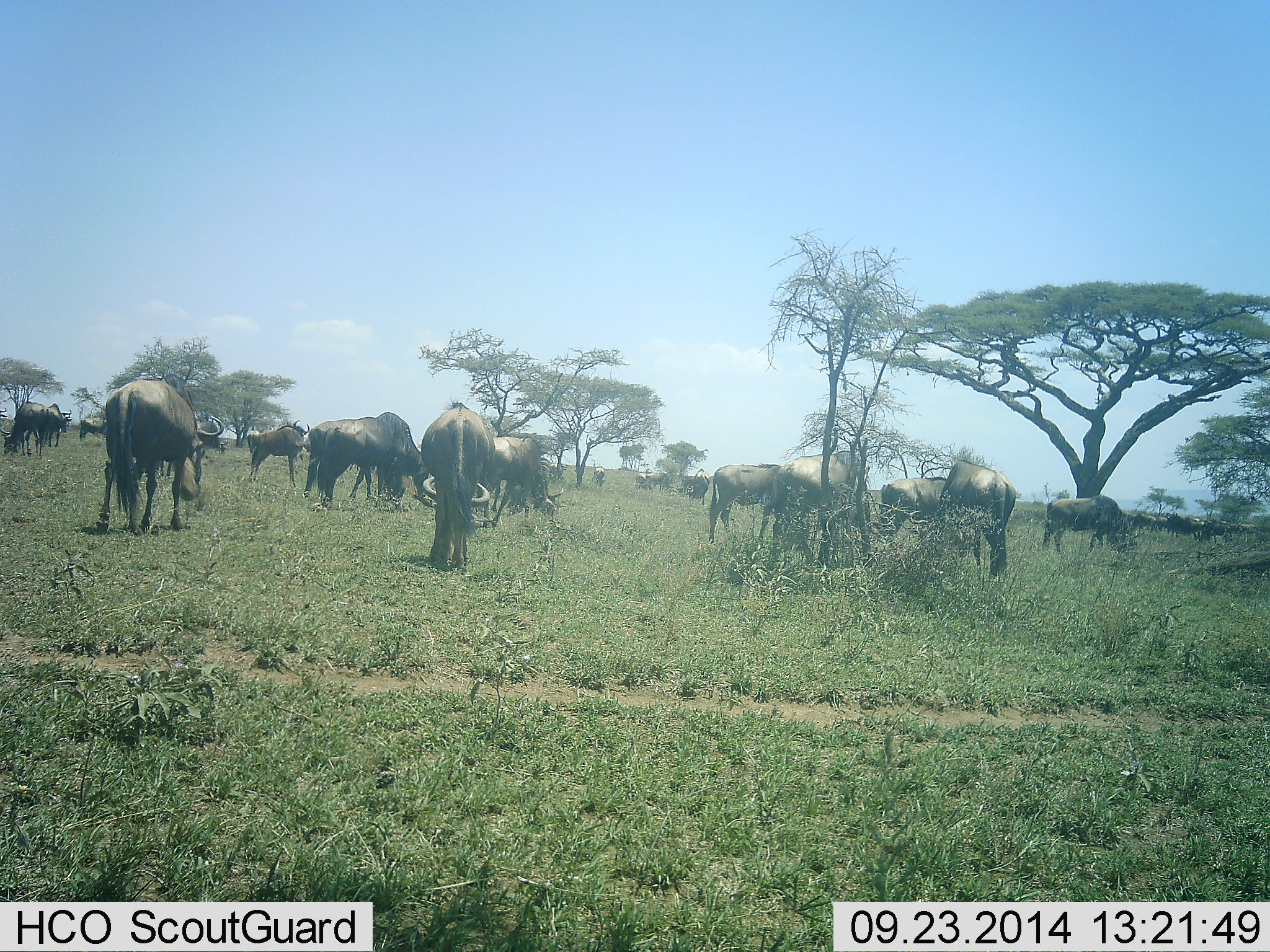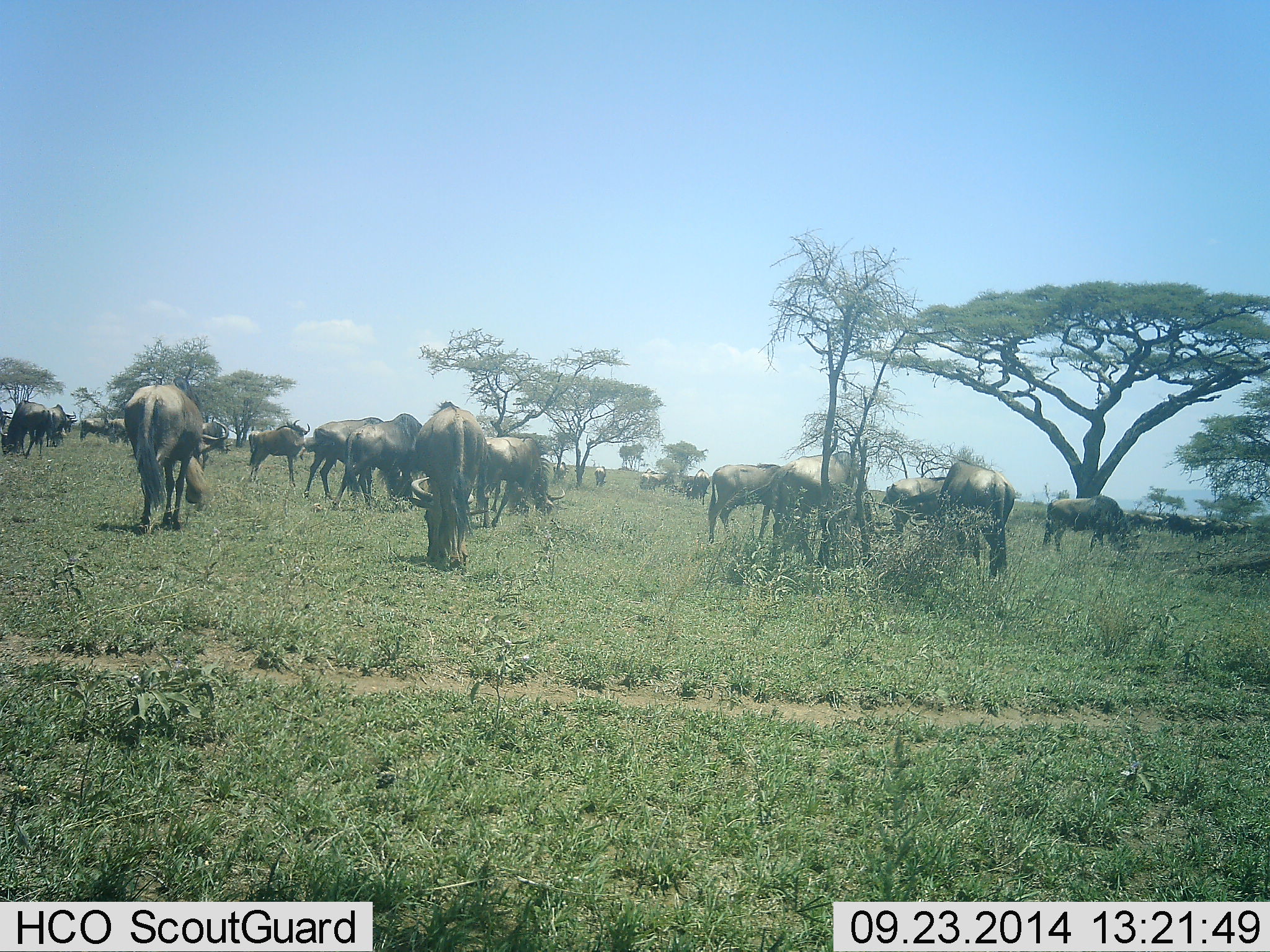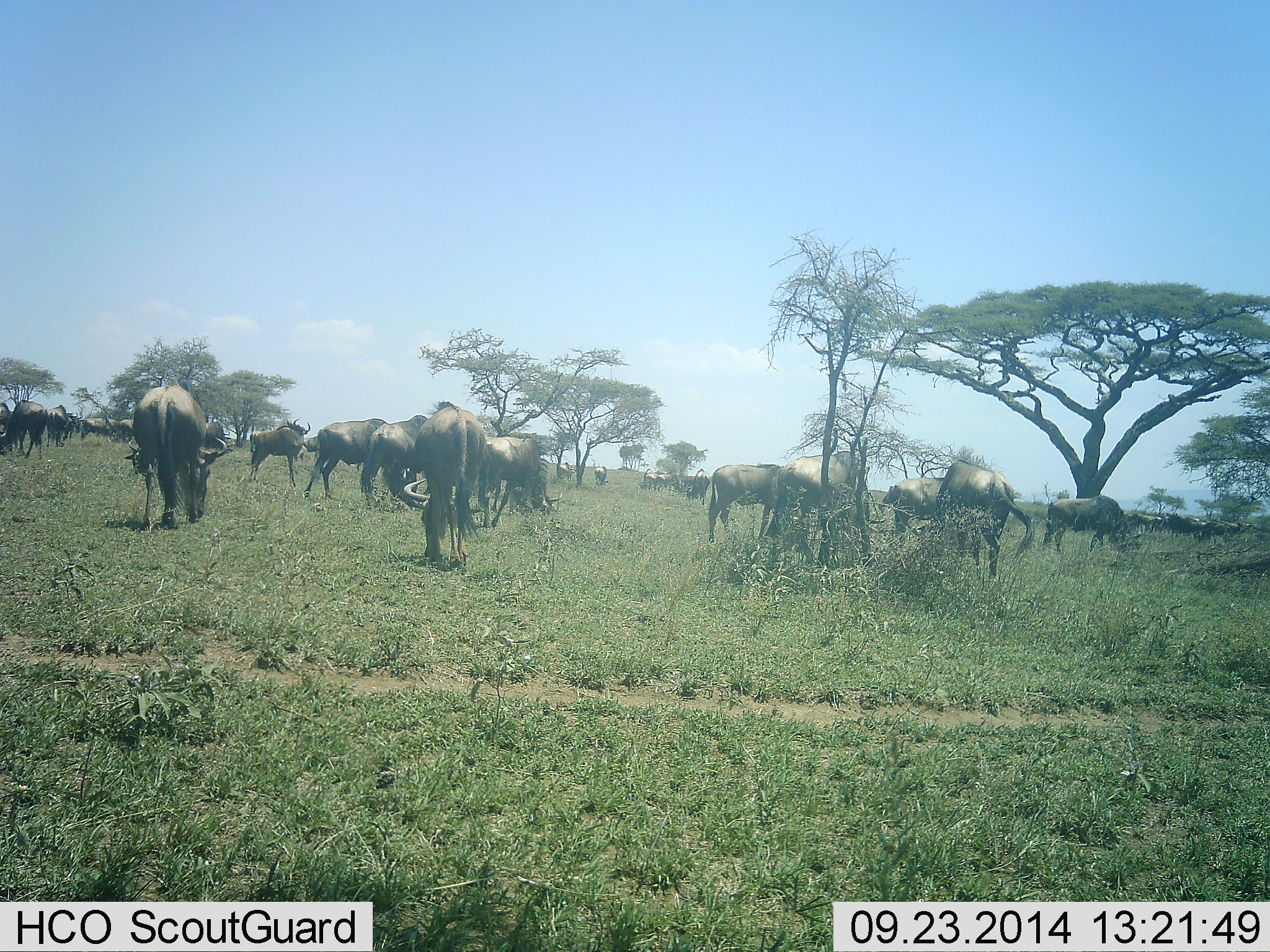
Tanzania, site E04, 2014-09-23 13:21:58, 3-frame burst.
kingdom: Animalia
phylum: Chordata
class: Mammalia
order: Artiodactyla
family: Bovidae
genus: Connochaetes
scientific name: Connochaetes taurinus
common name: blue wildebeest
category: wildebeest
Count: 11-50.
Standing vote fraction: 70%.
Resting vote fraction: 0%.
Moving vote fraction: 30%.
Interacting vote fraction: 0%.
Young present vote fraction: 0%.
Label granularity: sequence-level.